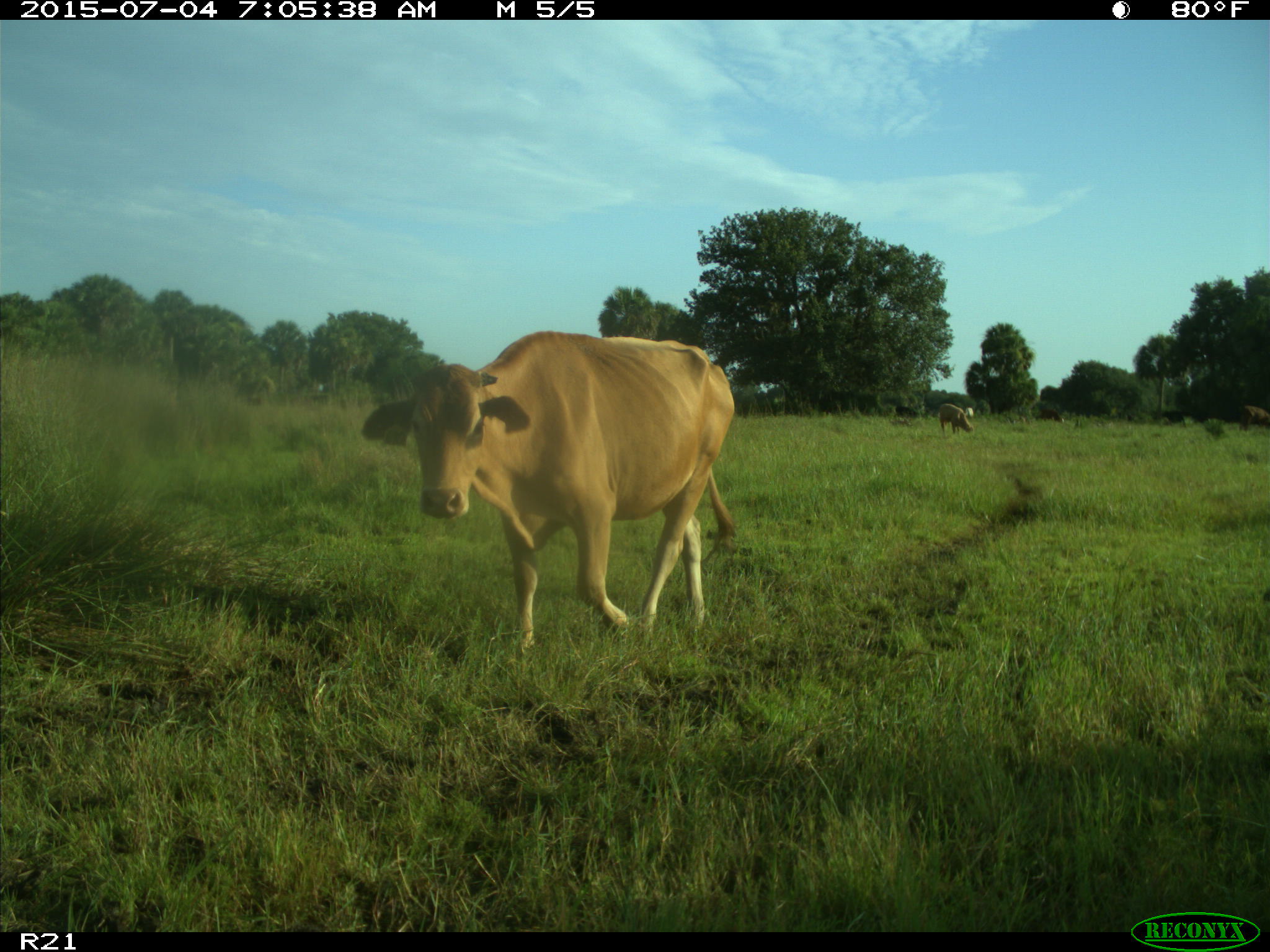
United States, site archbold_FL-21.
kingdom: Animalia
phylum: Chordata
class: Mammalia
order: Artiodactyla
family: Bovidae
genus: Bos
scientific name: Bos taurus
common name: domestic cow